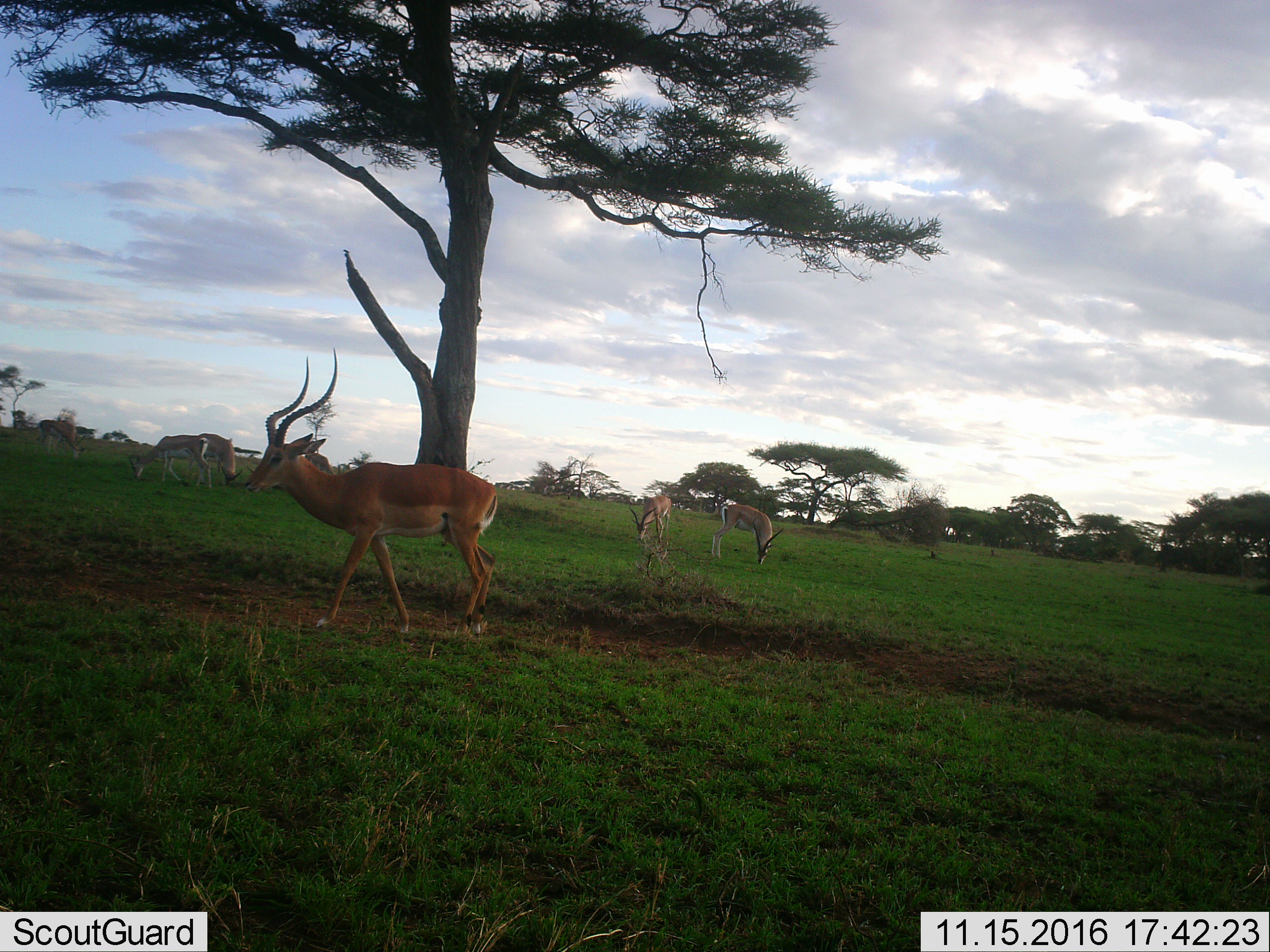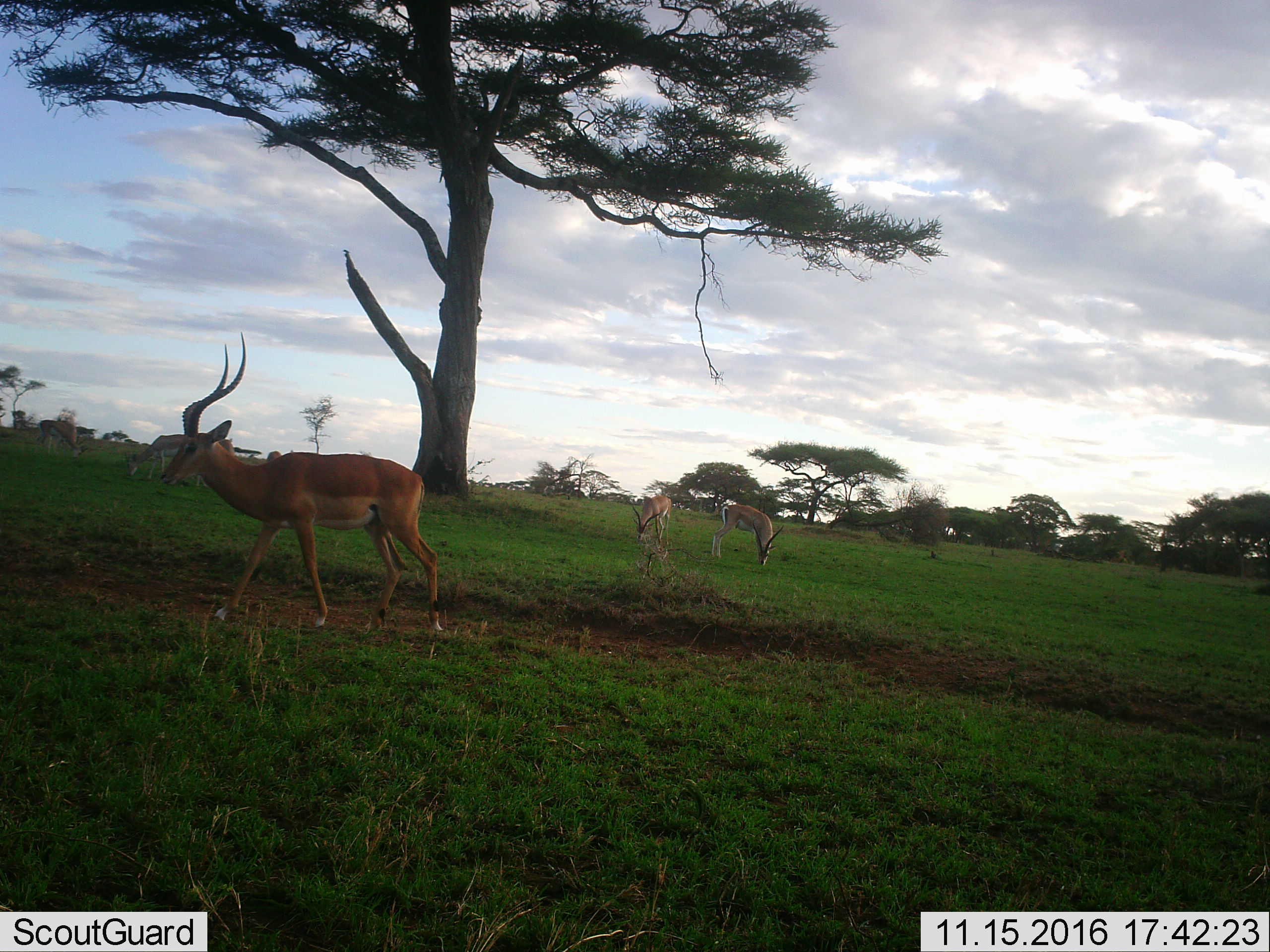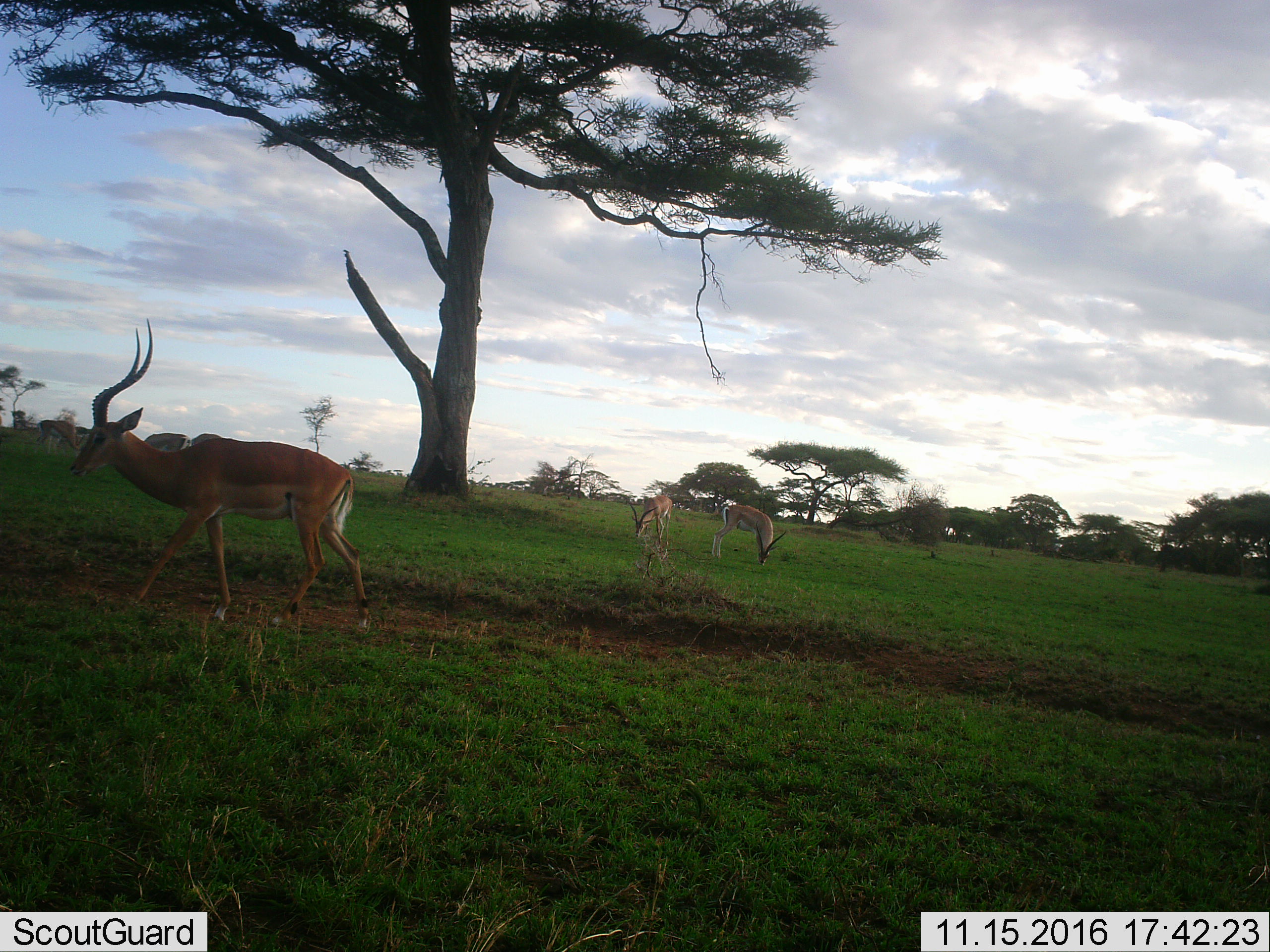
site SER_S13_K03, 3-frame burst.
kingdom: Animalia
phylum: Chordata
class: Mammalia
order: Artiodactyla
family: Bovidae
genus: Aepyceros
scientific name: Aepyceros melampus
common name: impala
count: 6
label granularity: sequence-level